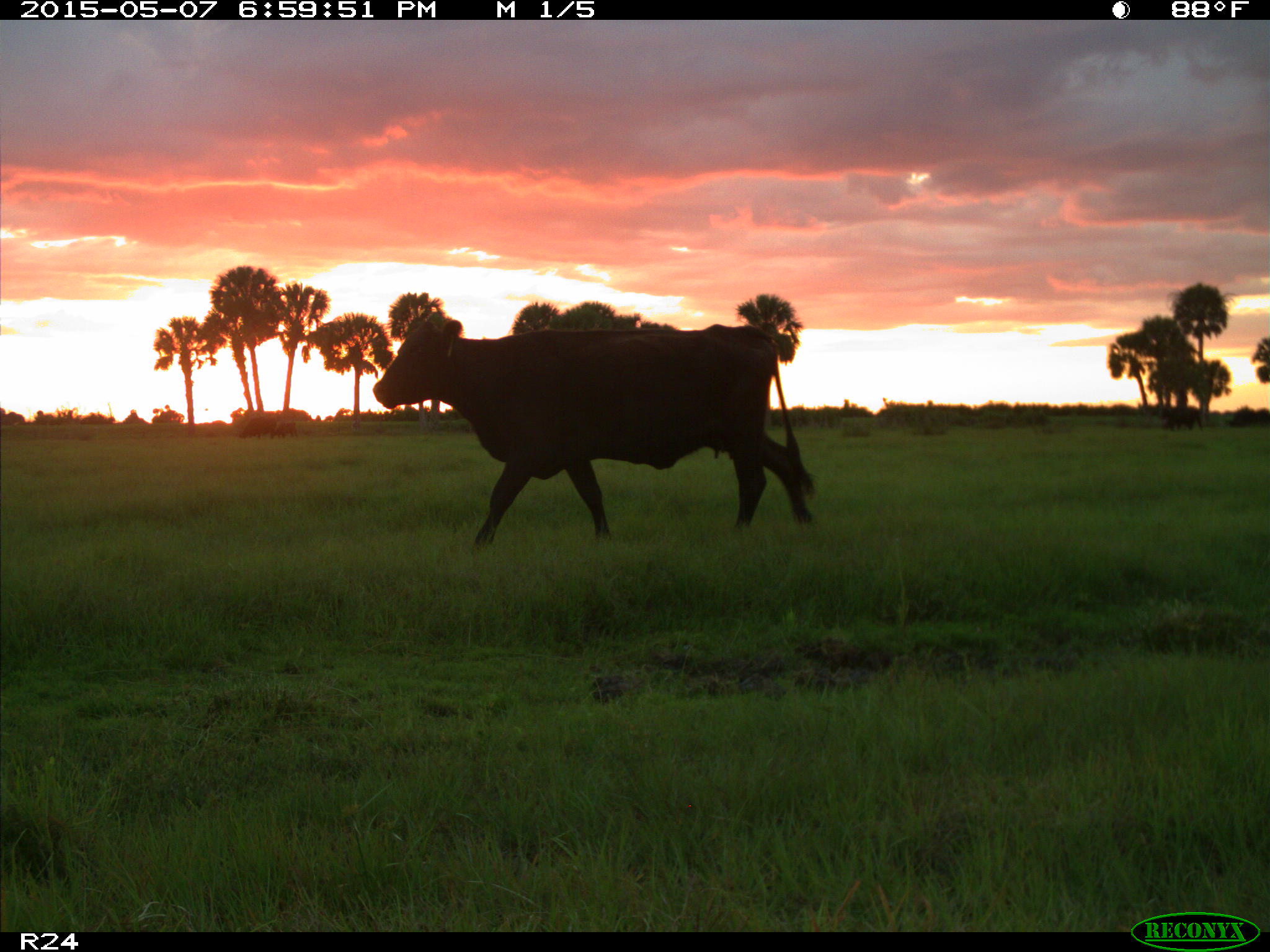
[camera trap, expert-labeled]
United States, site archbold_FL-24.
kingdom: Animalia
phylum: Chordata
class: Mammalia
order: Artiodactyla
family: Bovidae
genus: Bos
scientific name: Bos taurus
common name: domestic cow